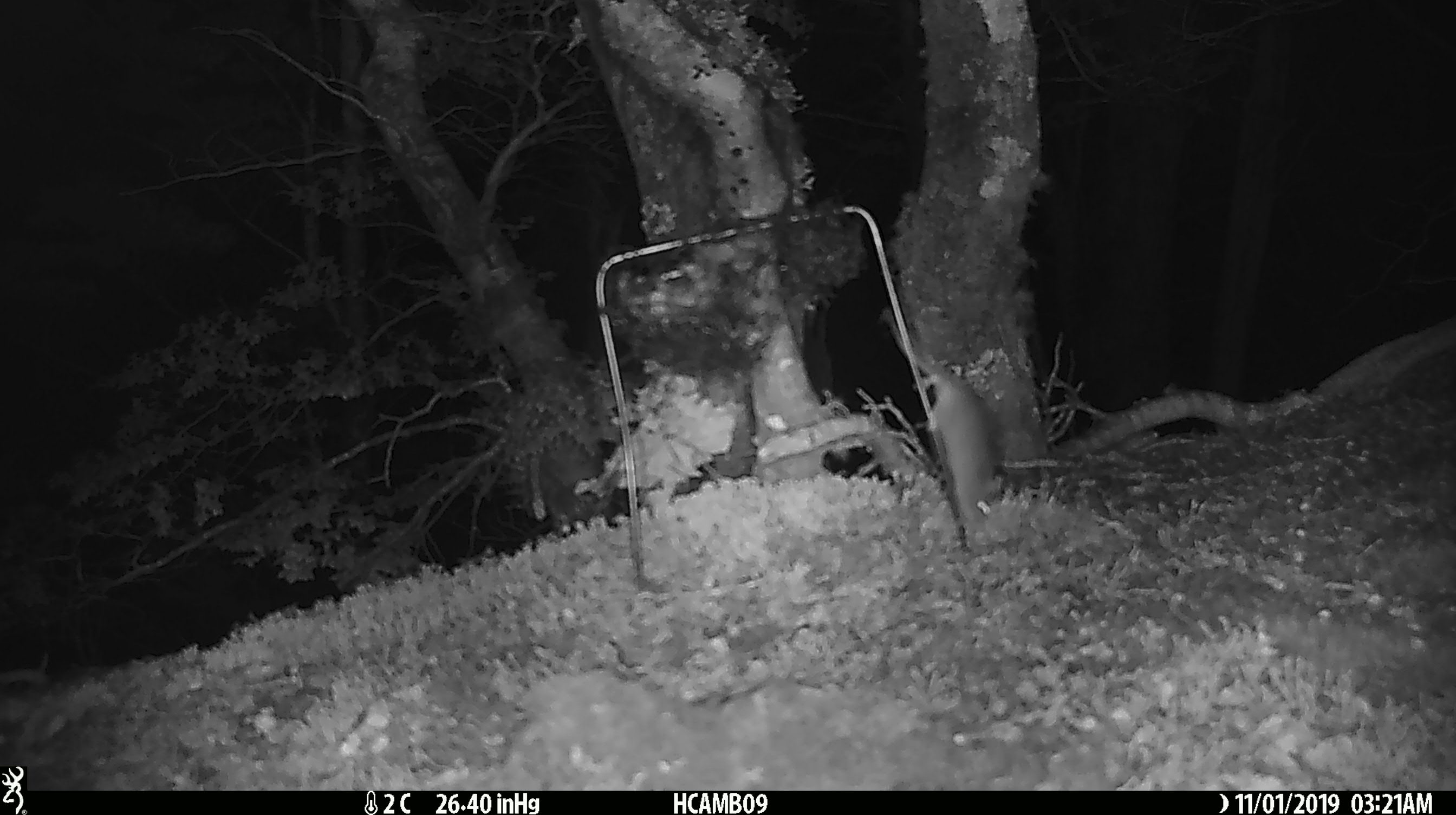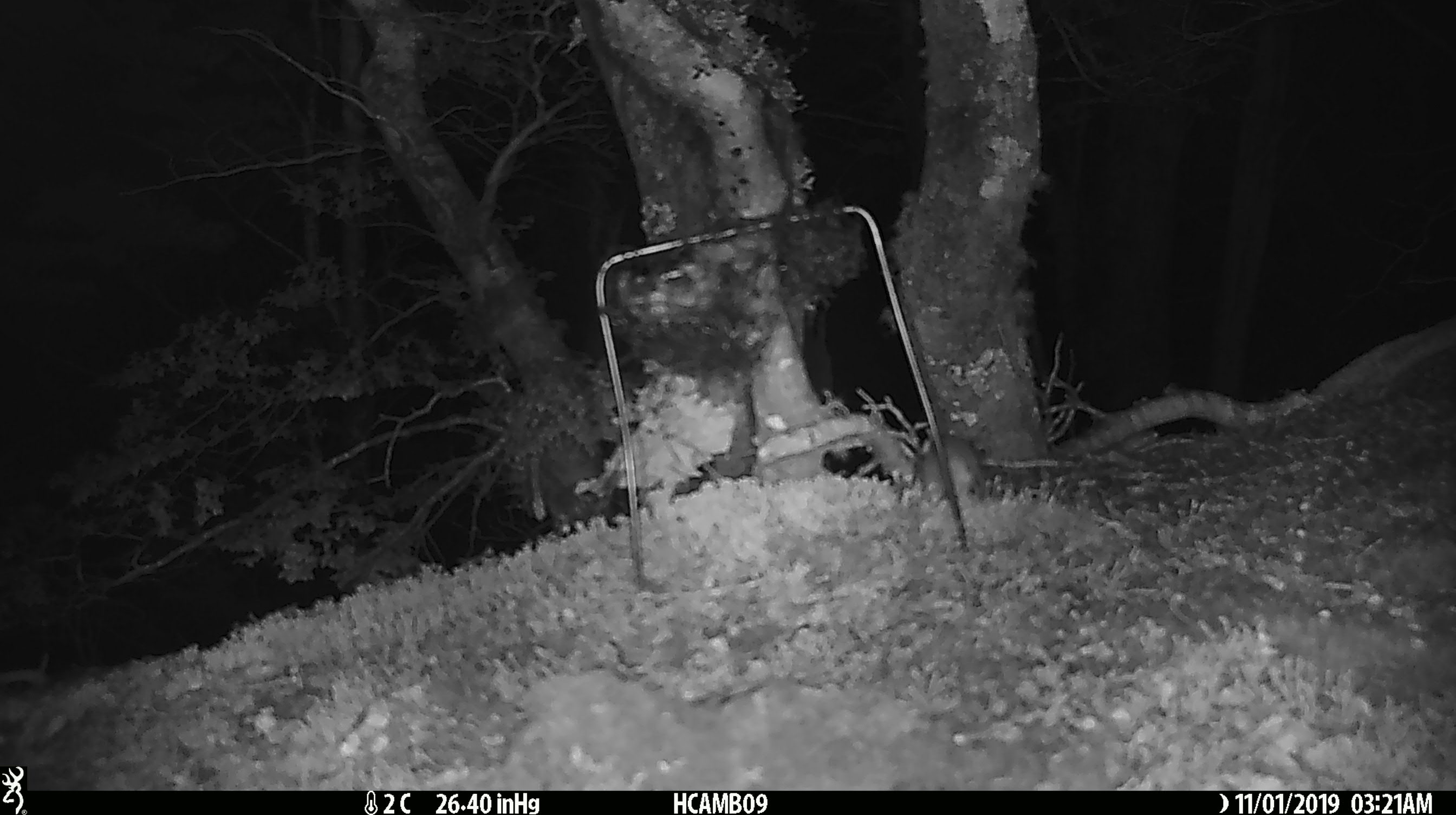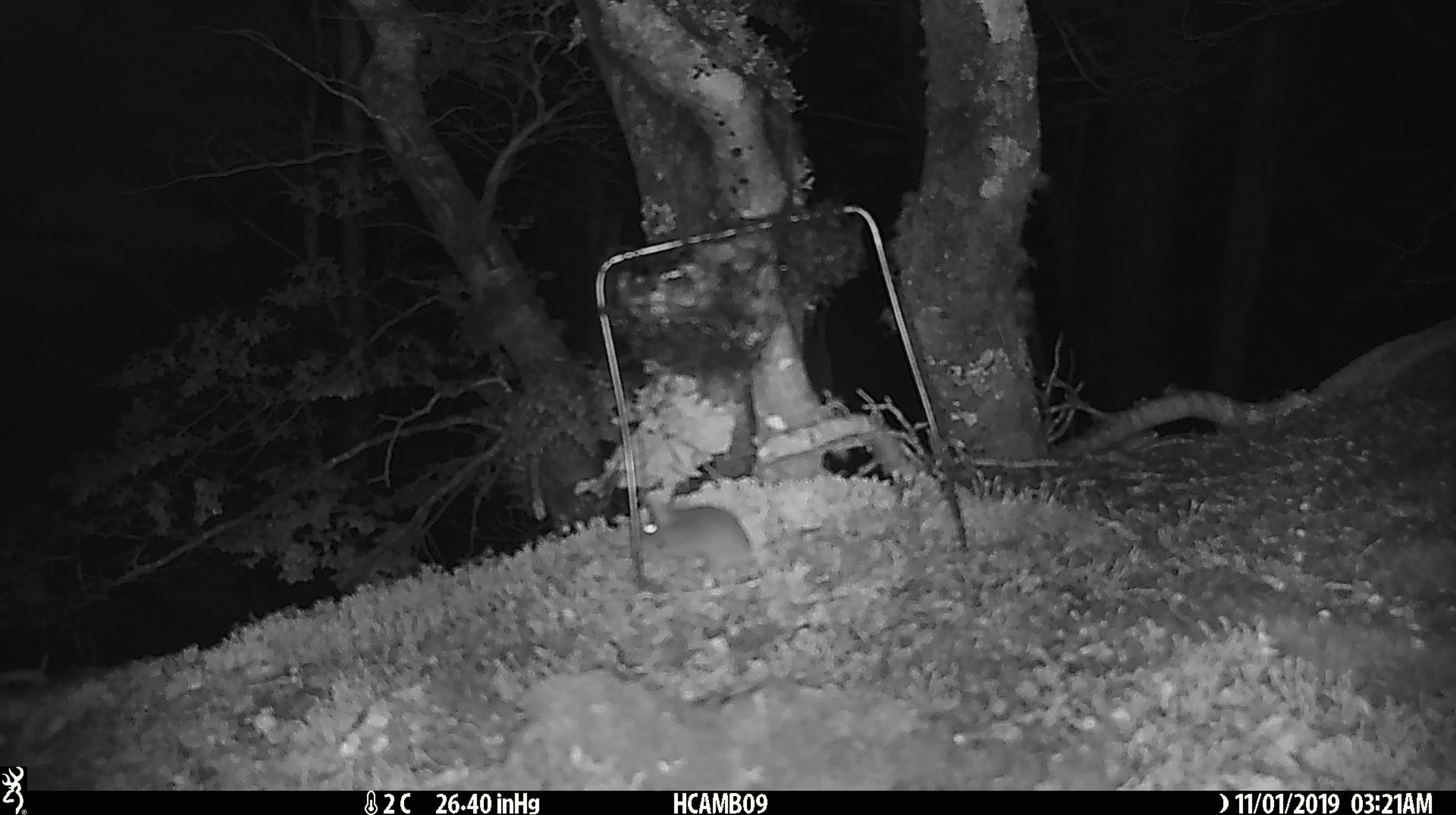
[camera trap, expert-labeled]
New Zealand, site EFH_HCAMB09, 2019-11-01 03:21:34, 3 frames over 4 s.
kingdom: Animalia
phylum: Chordata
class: Mammalia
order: Rodentia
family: Muridae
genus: Mus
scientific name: Mus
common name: mouse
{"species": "mouse (Mus)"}